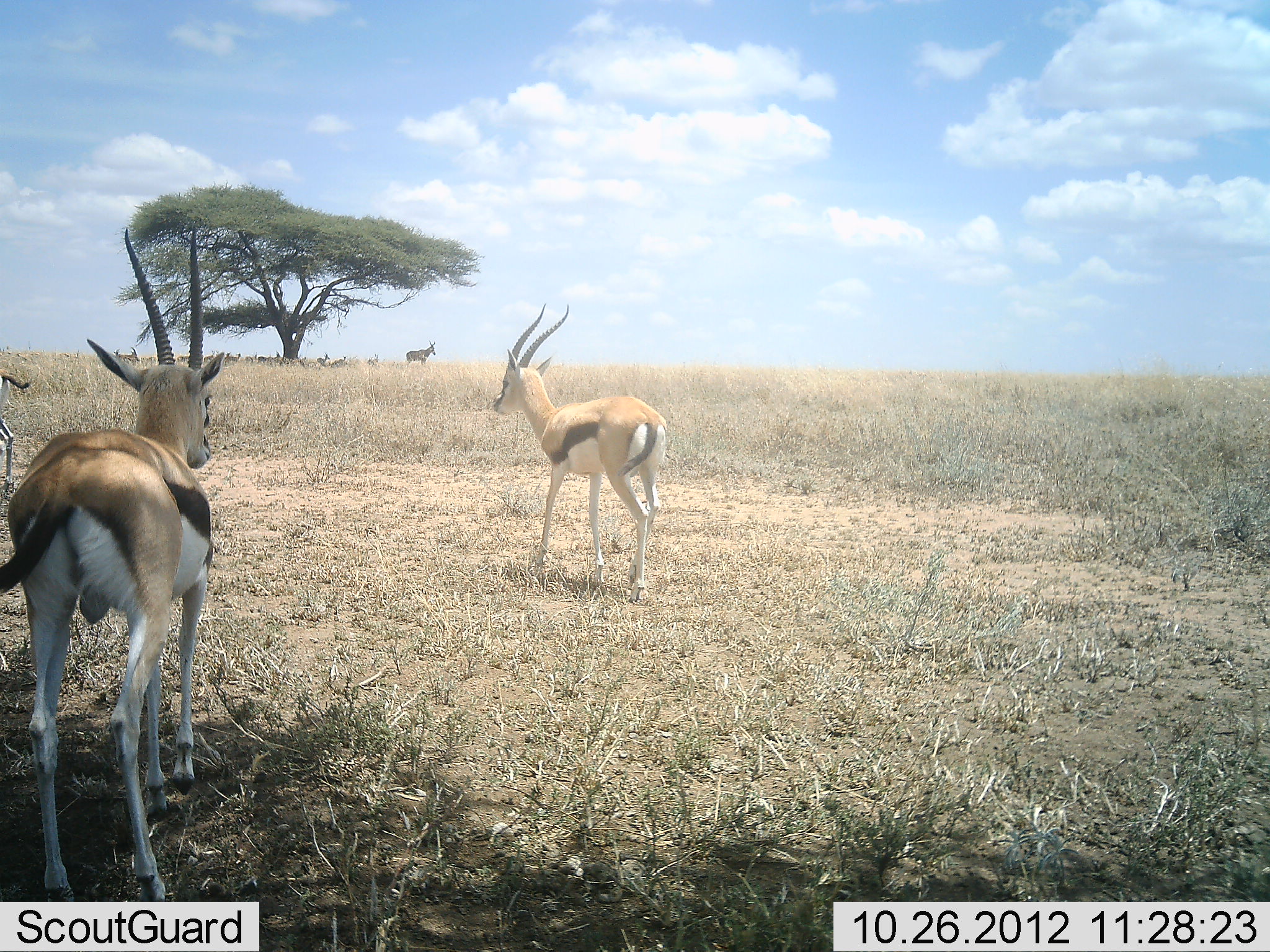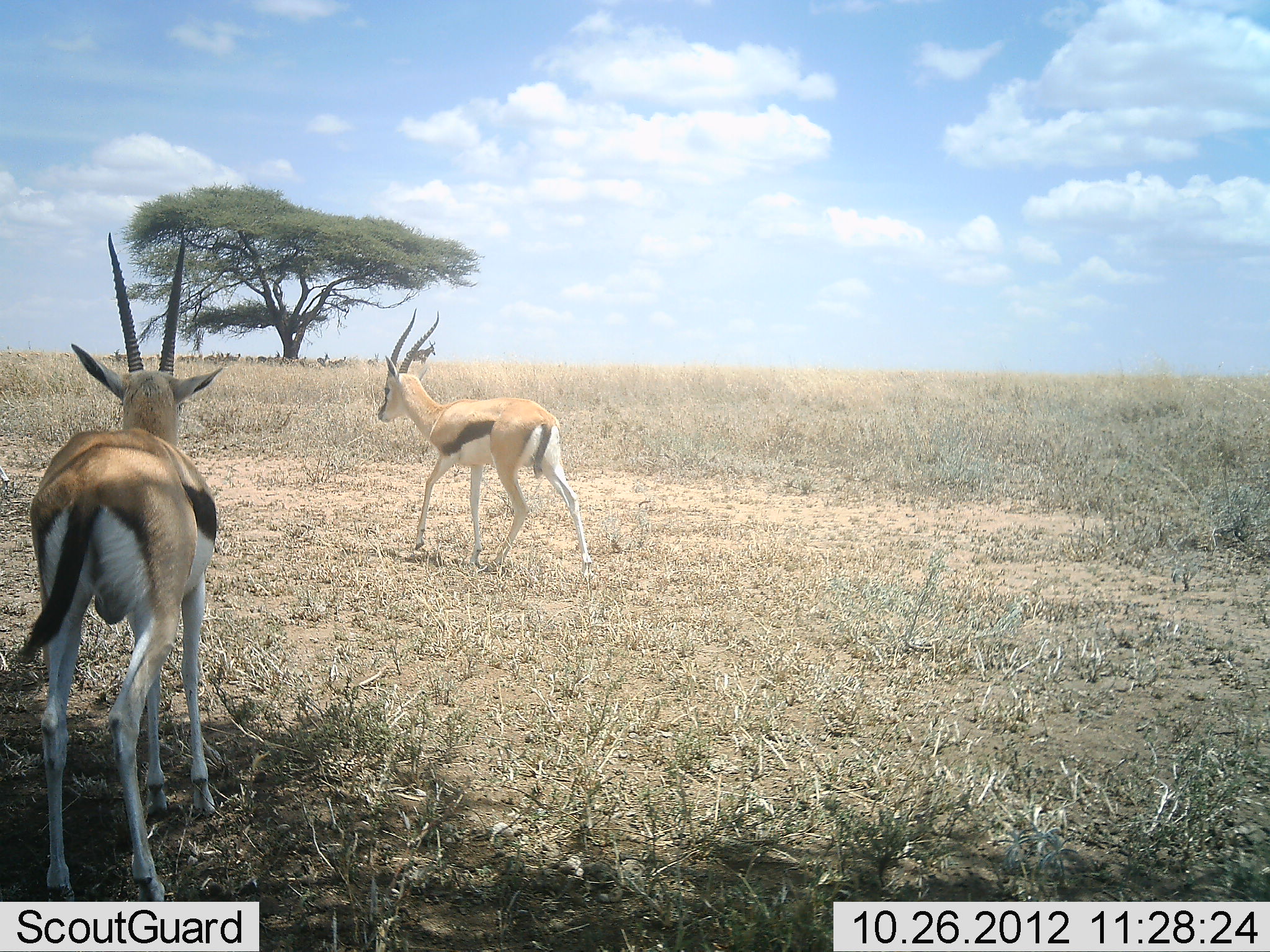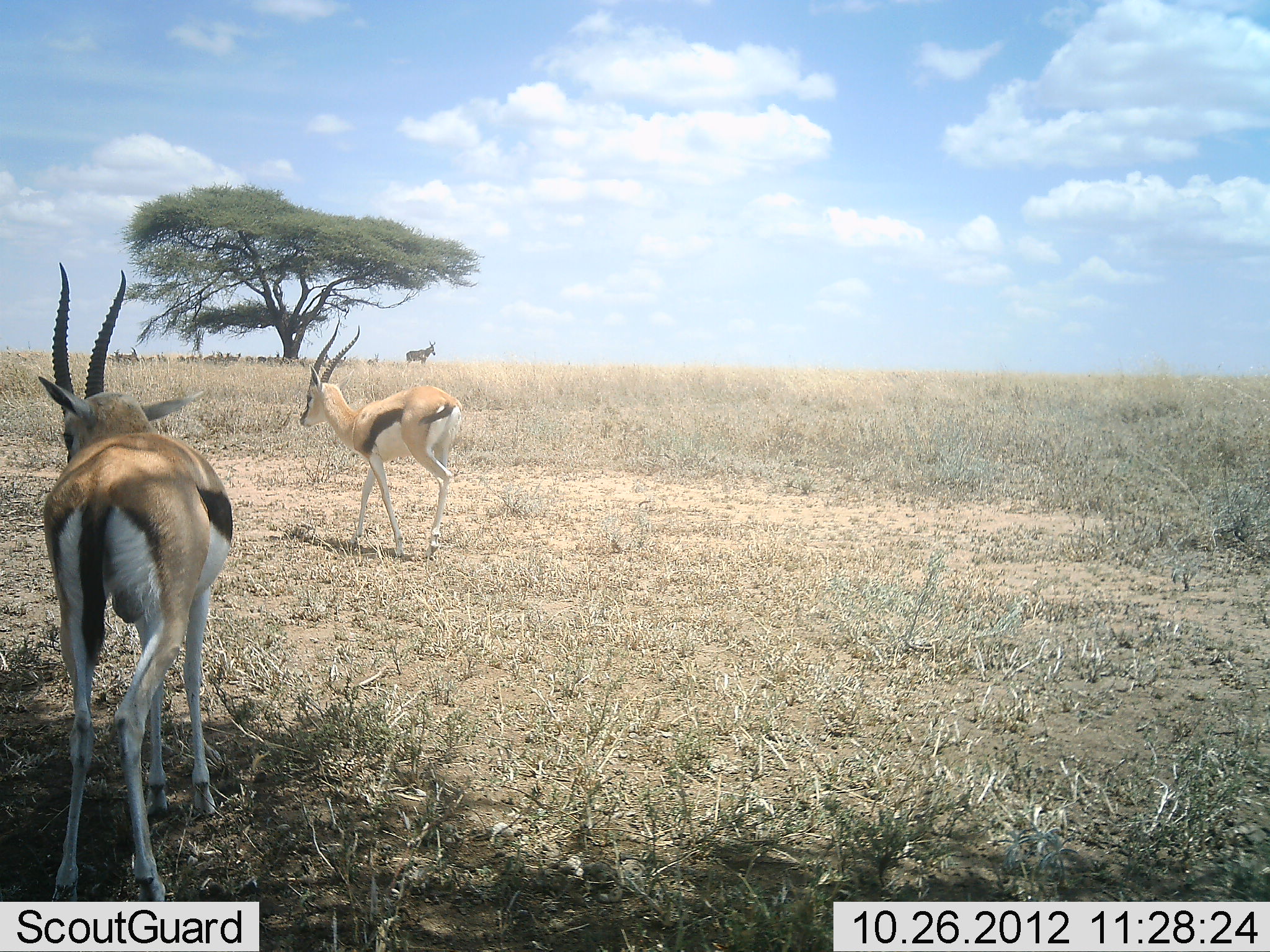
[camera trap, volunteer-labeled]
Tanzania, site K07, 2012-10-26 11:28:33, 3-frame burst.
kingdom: Animalia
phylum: Chordata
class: Mammalia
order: Artiodactyla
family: Bovidae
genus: Eudorcas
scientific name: Eudorcas thomsonii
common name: thomson's gazelle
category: gazellethomsons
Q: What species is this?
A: Gazellethomsons (thomson's gazelle) (Eudorcas thomsonii).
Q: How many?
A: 2.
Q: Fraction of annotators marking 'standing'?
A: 67%.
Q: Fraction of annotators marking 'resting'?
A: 0%.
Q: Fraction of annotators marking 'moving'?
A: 80%.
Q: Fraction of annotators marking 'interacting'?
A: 0%.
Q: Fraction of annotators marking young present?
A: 0%.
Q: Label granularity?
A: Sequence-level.